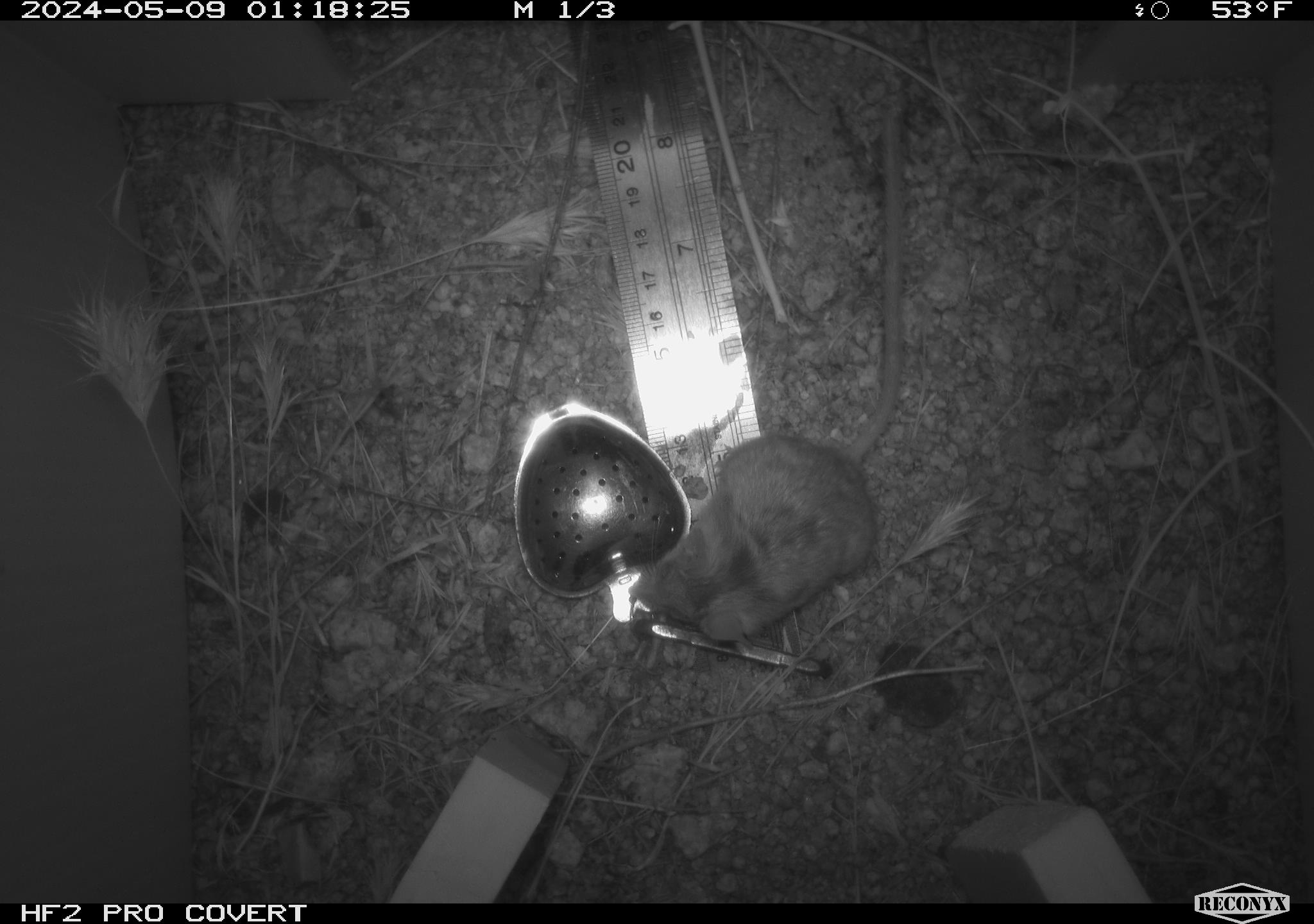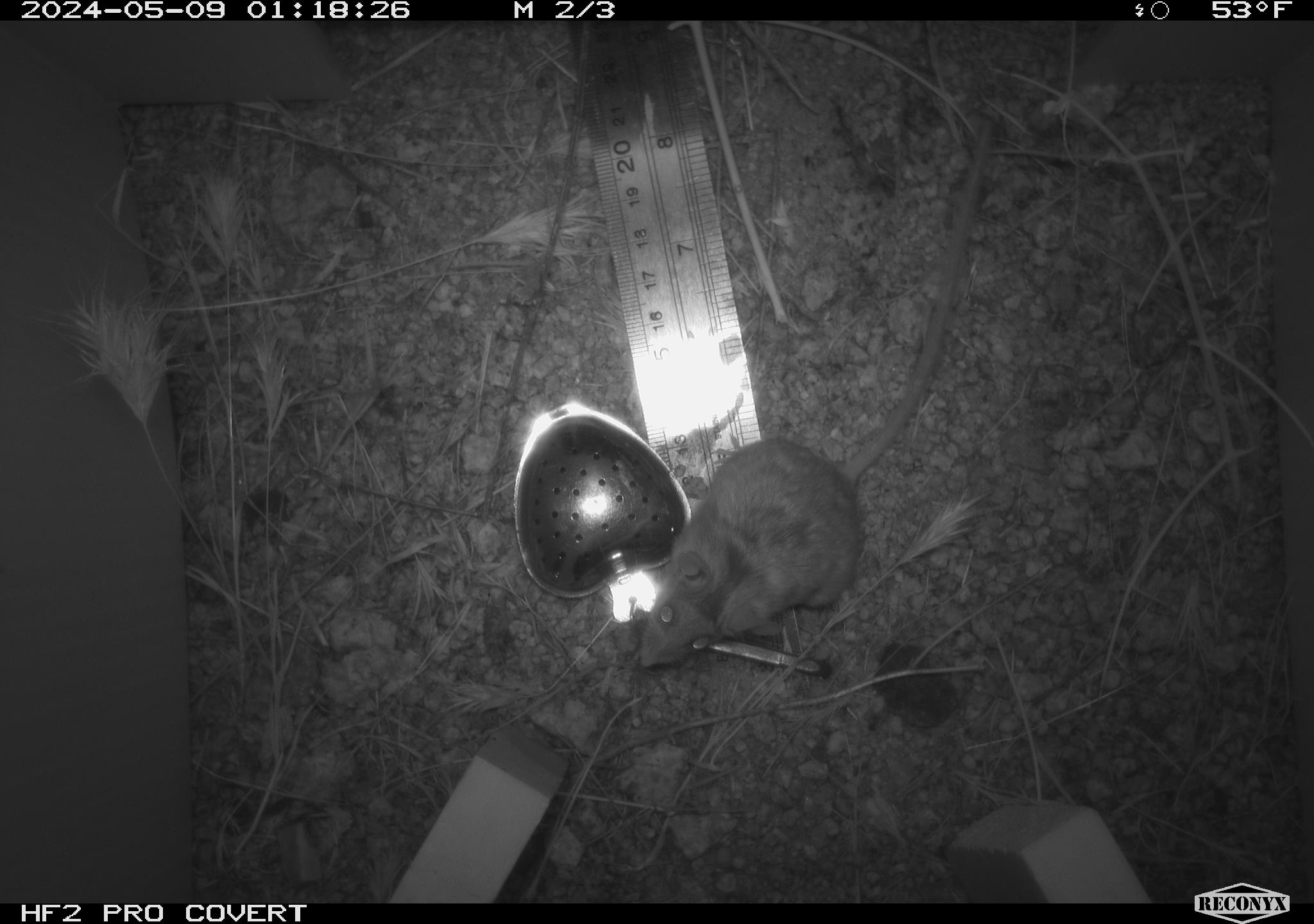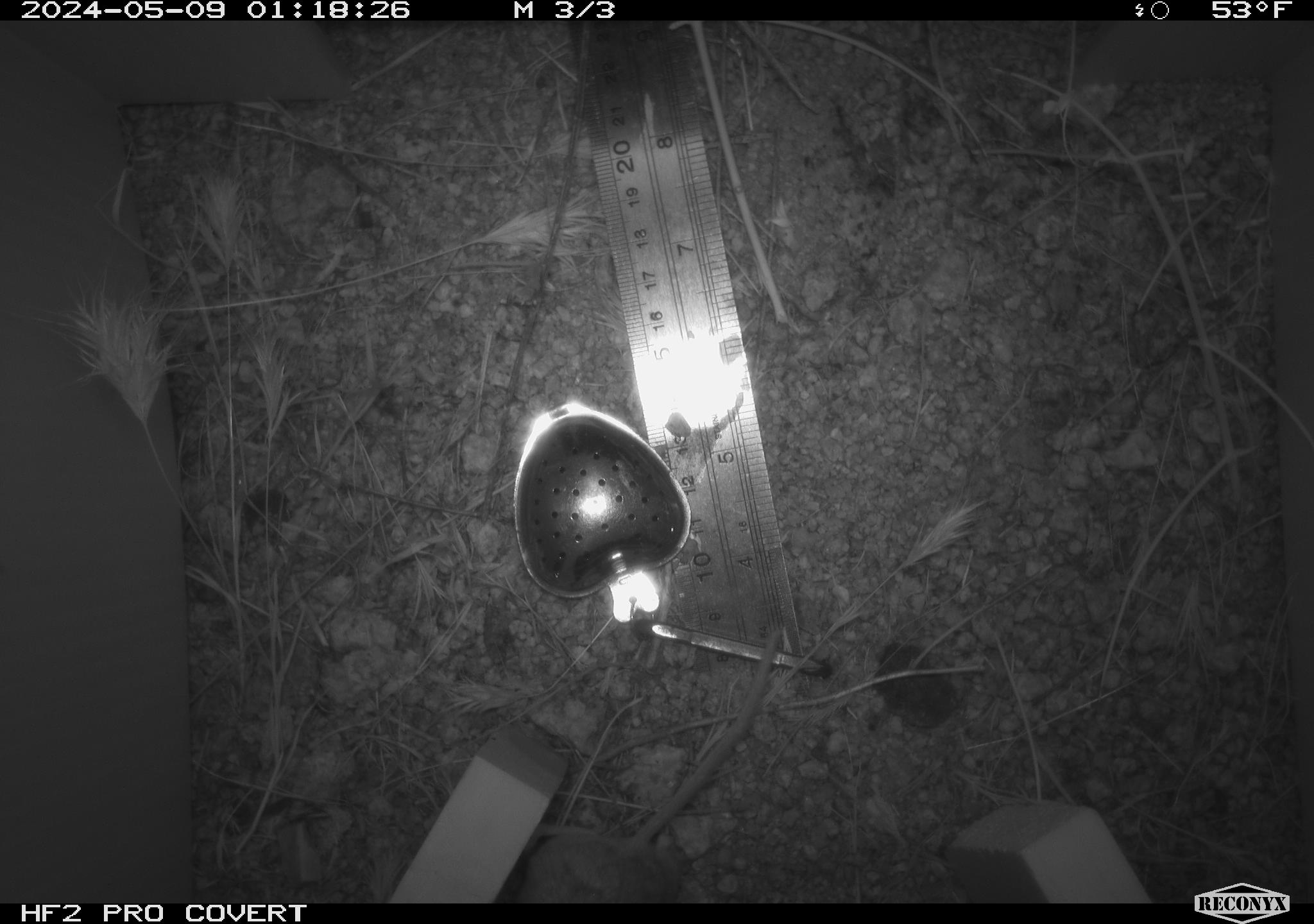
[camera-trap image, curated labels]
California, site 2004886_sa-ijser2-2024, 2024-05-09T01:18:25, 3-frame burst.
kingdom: Animalia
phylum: Chordata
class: Mammalia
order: Rodentia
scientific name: Rodentia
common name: mouse species